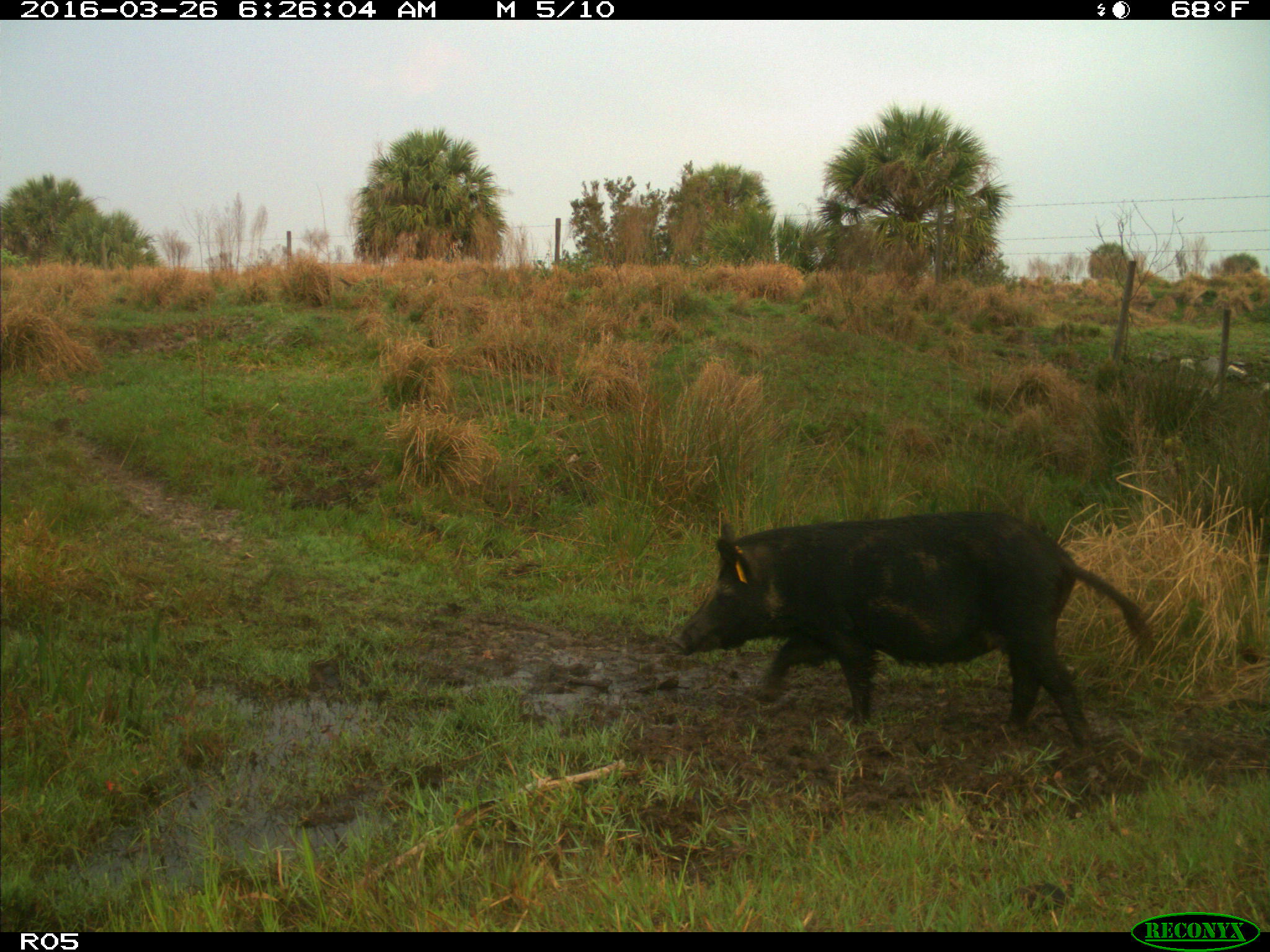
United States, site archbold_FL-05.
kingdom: Animalia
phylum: Chordata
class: Mammalia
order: Artiodactyla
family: Suidae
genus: Sus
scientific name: Sus scrofa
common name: wild boar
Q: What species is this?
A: Sus scrofa (wild boar).